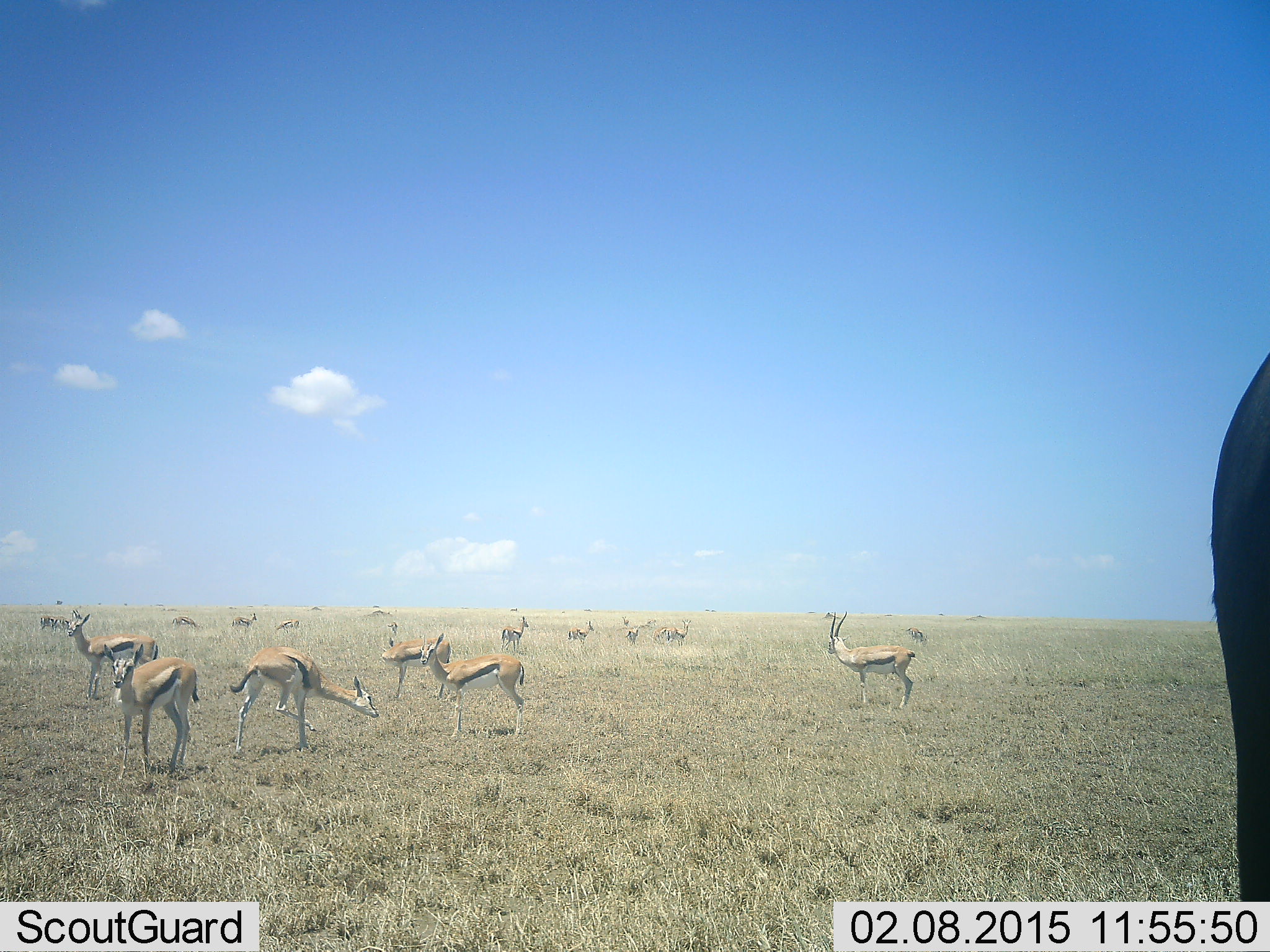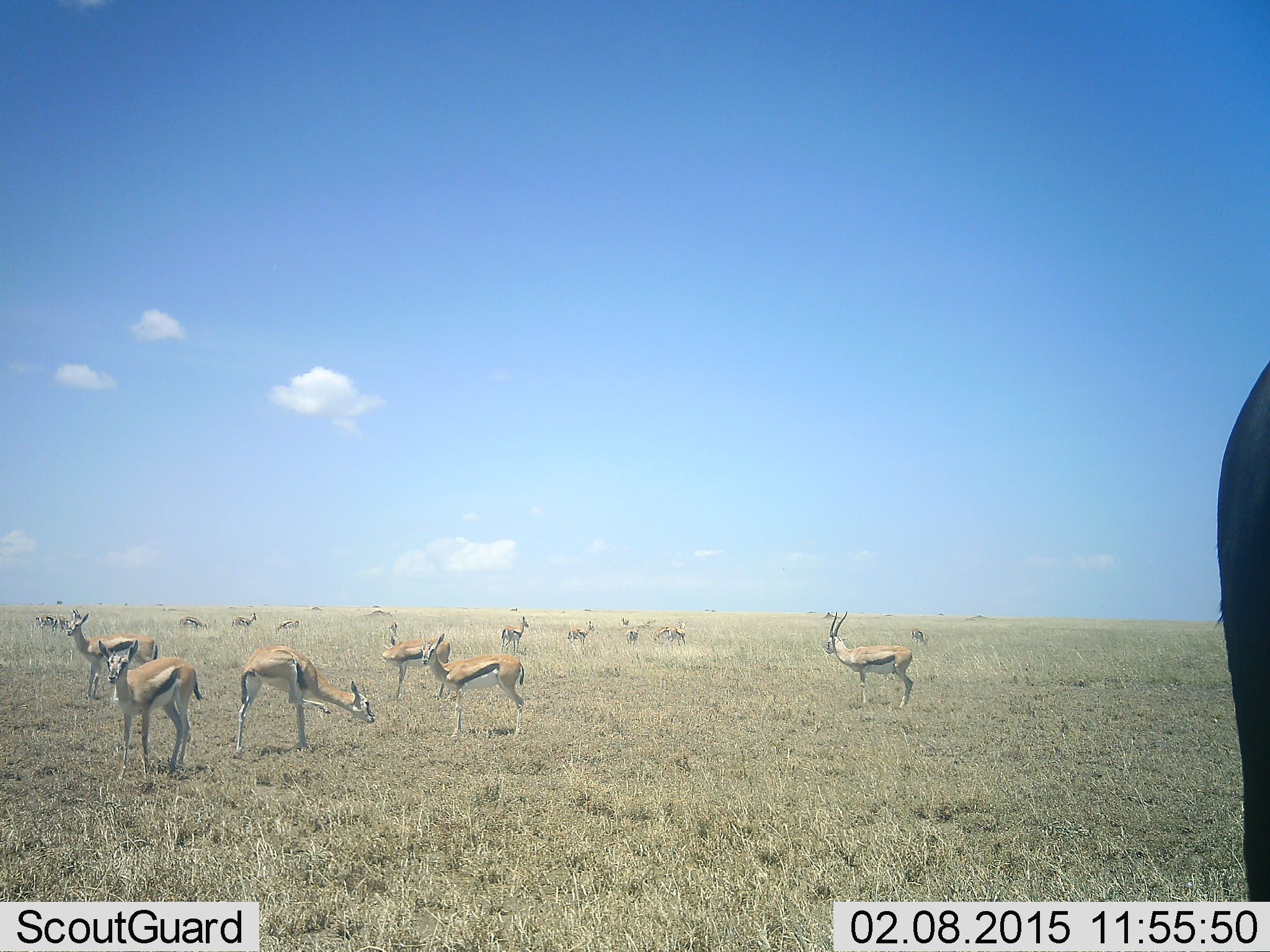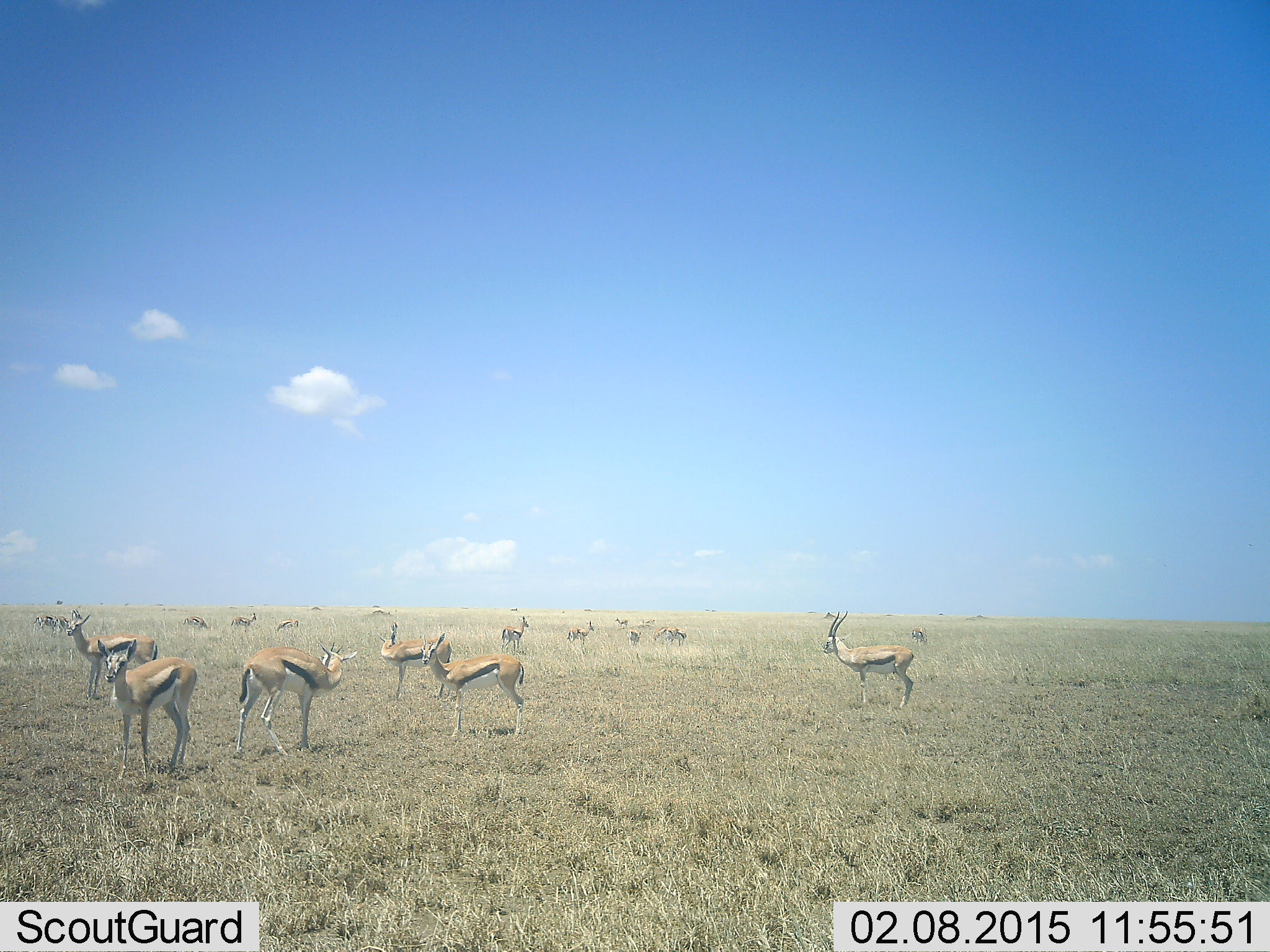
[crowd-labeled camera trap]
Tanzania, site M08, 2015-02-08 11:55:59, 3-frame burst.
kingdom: Animalia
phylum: Chordata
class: Mammalia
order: Artiodactyla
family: Bovidae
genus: Eudorcas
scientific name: Eudorcas thomsonii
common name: thomson's gazelle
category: gazellethomsons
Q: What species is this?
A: Gazellethomsons (thomson's gazelle) (Eudorcas thomsonii).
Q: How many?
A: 11-50.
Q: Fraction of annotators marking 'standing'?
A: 92%.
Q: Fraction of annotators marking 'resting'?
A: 8%.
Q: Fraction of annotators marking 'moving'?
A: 25%.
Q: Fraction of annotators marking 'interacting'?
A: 8%.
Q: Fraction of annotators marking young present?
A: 0%.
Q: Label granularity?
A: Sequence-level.